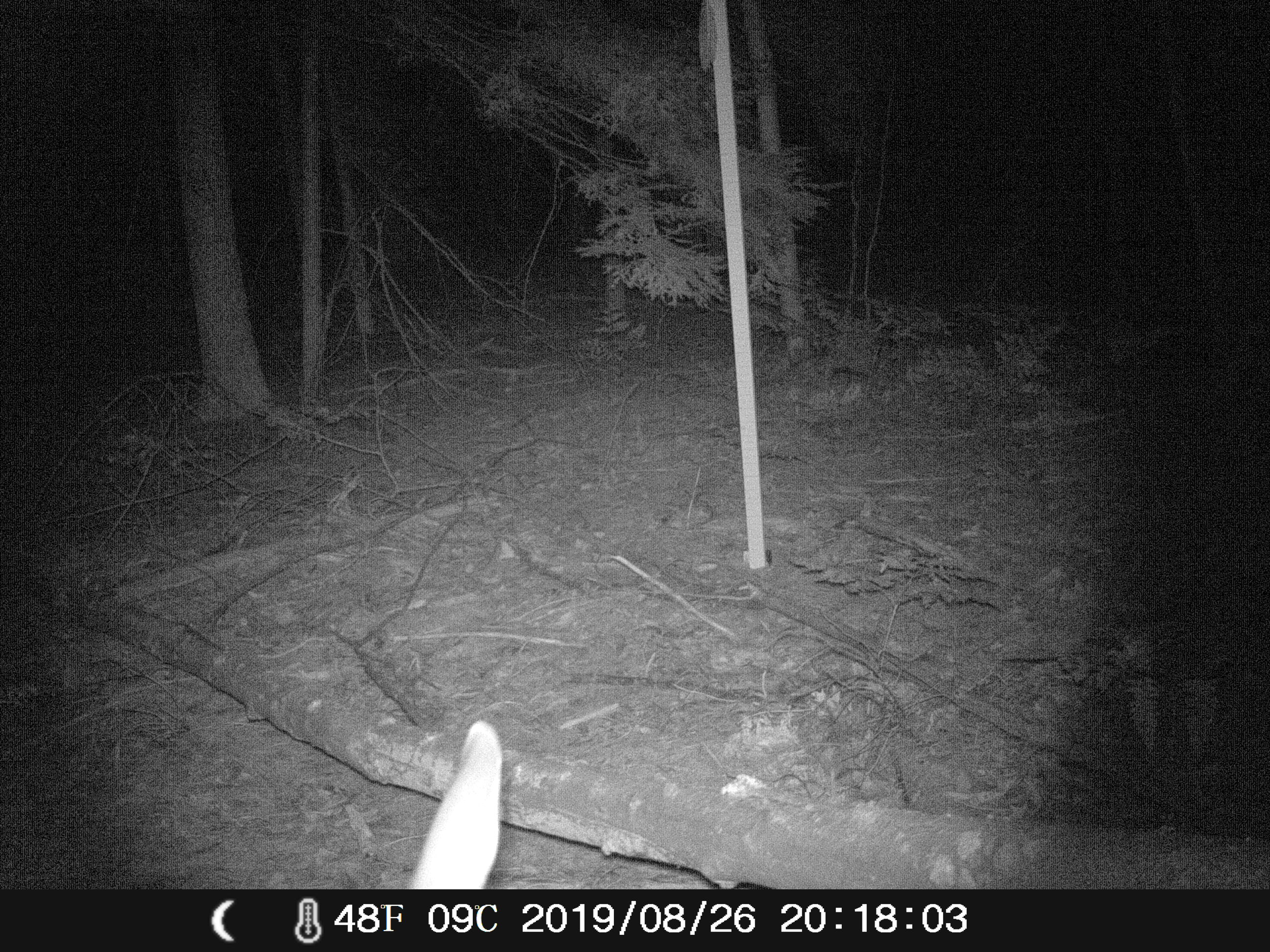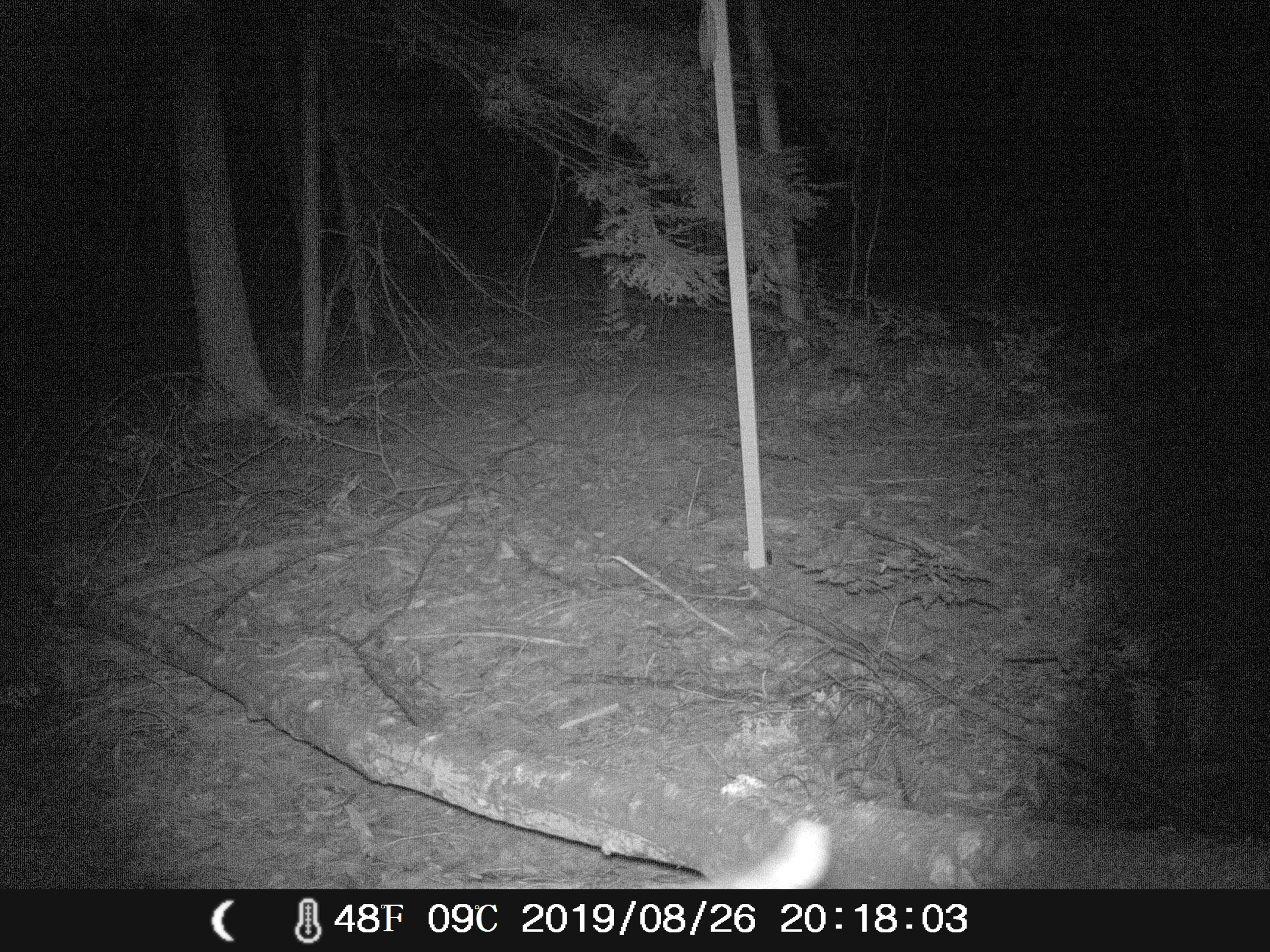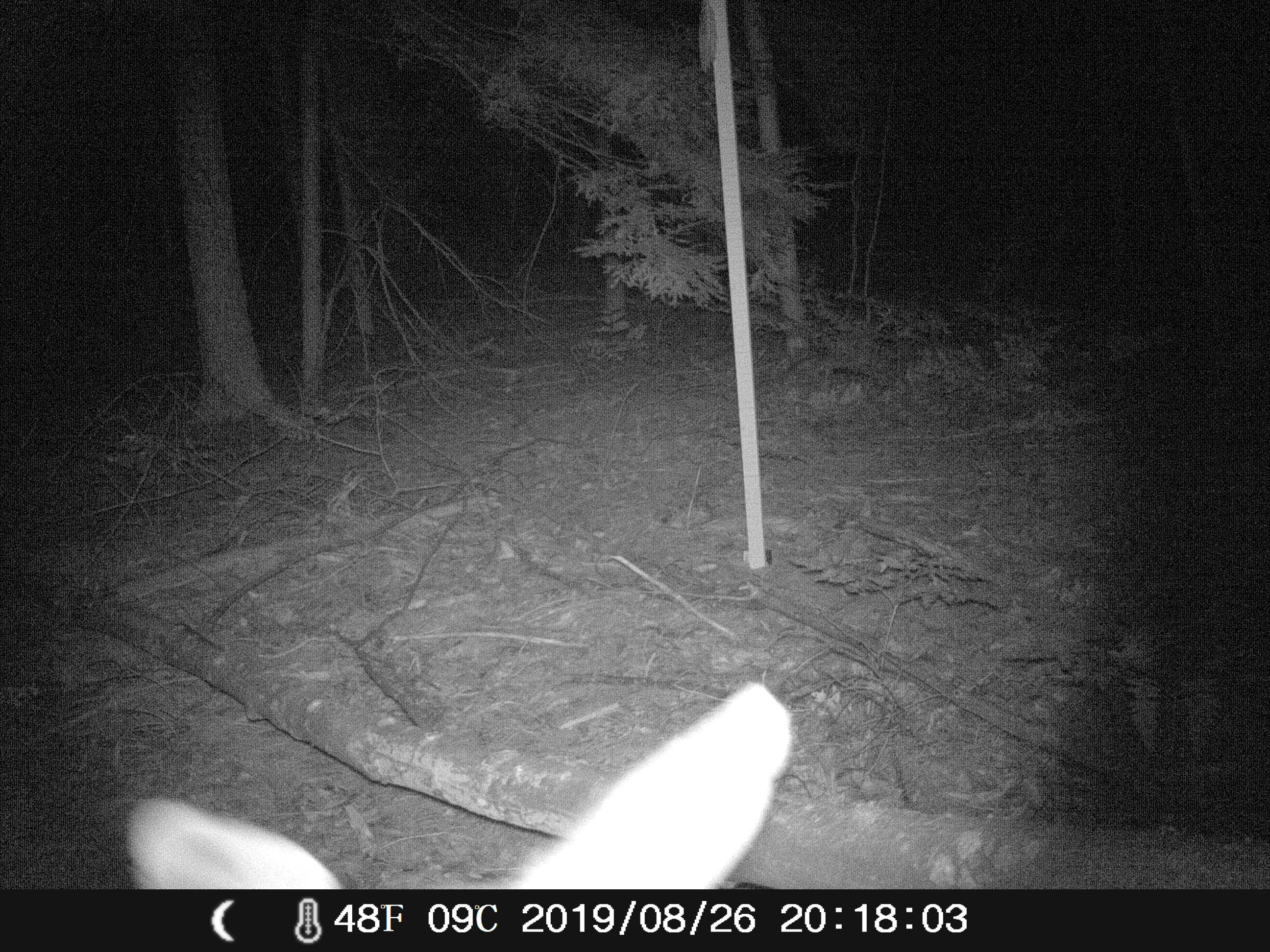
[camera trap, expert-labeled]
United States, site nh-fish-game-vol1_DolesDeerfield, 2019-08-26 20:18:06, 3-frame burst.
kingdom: Animalia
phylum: Chordata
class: Mammalia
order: Artiodactyla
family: Cervidae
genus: Odocoileus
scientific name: Odocoileus virginianus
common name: white-tailed deer